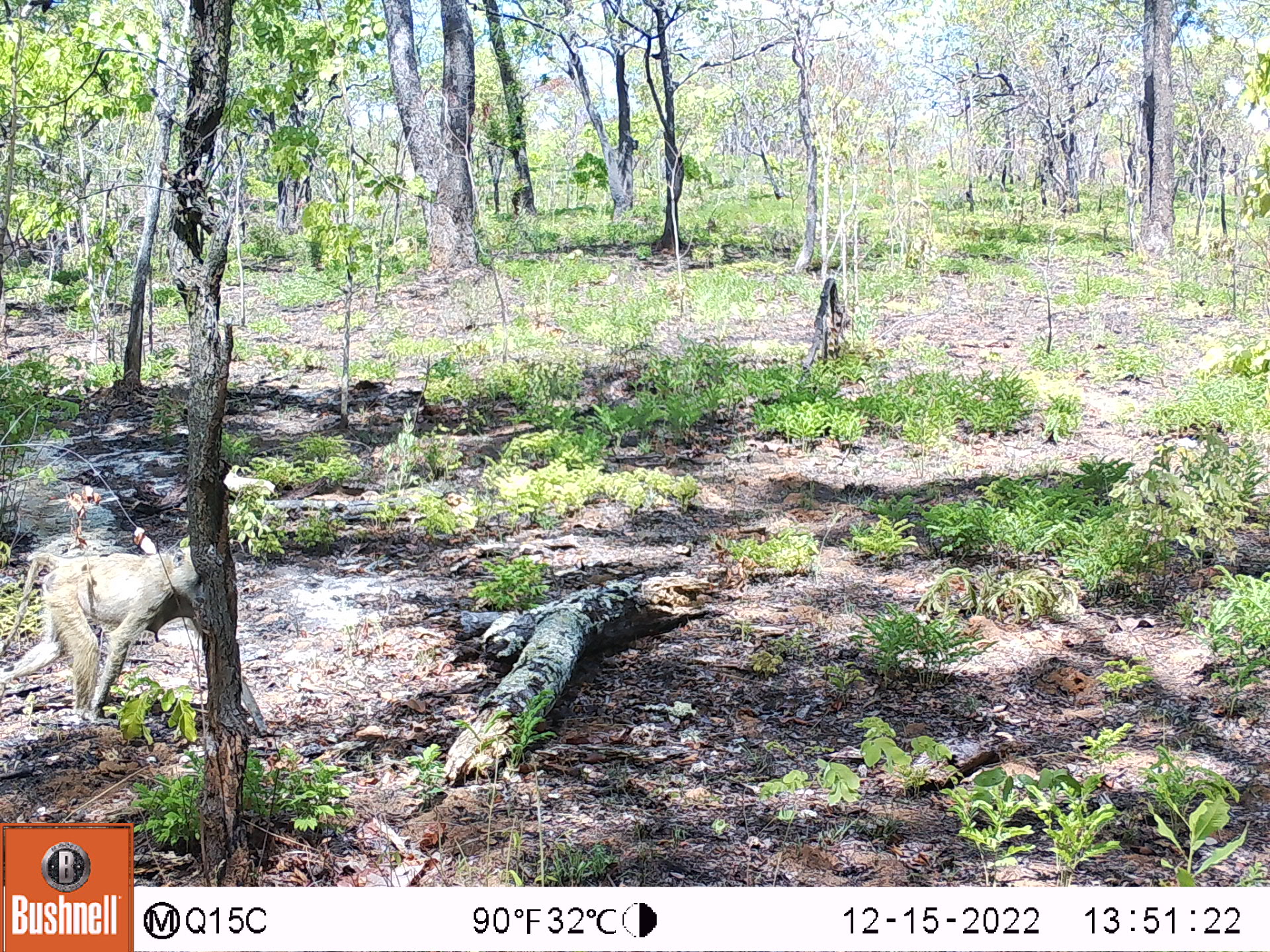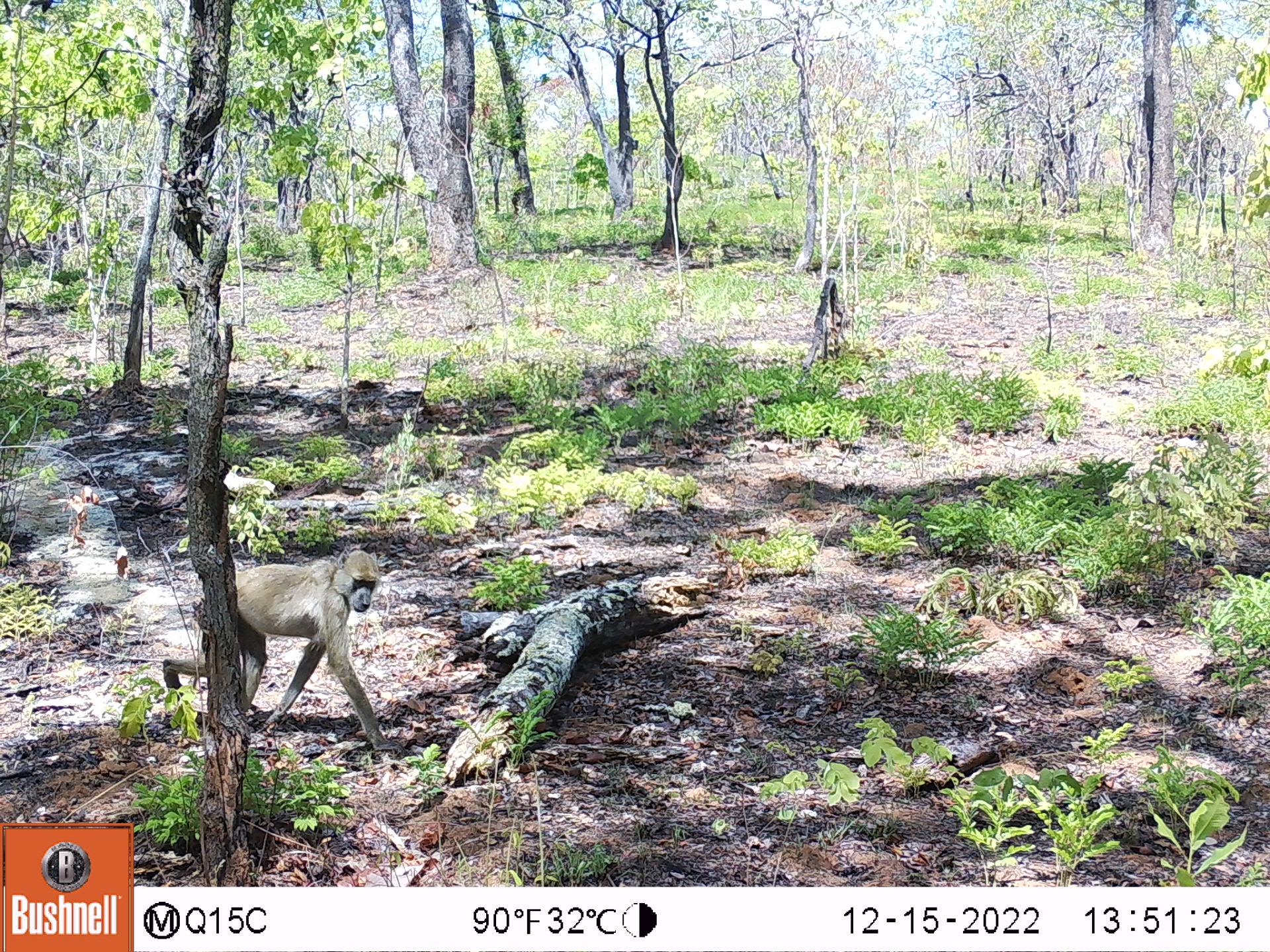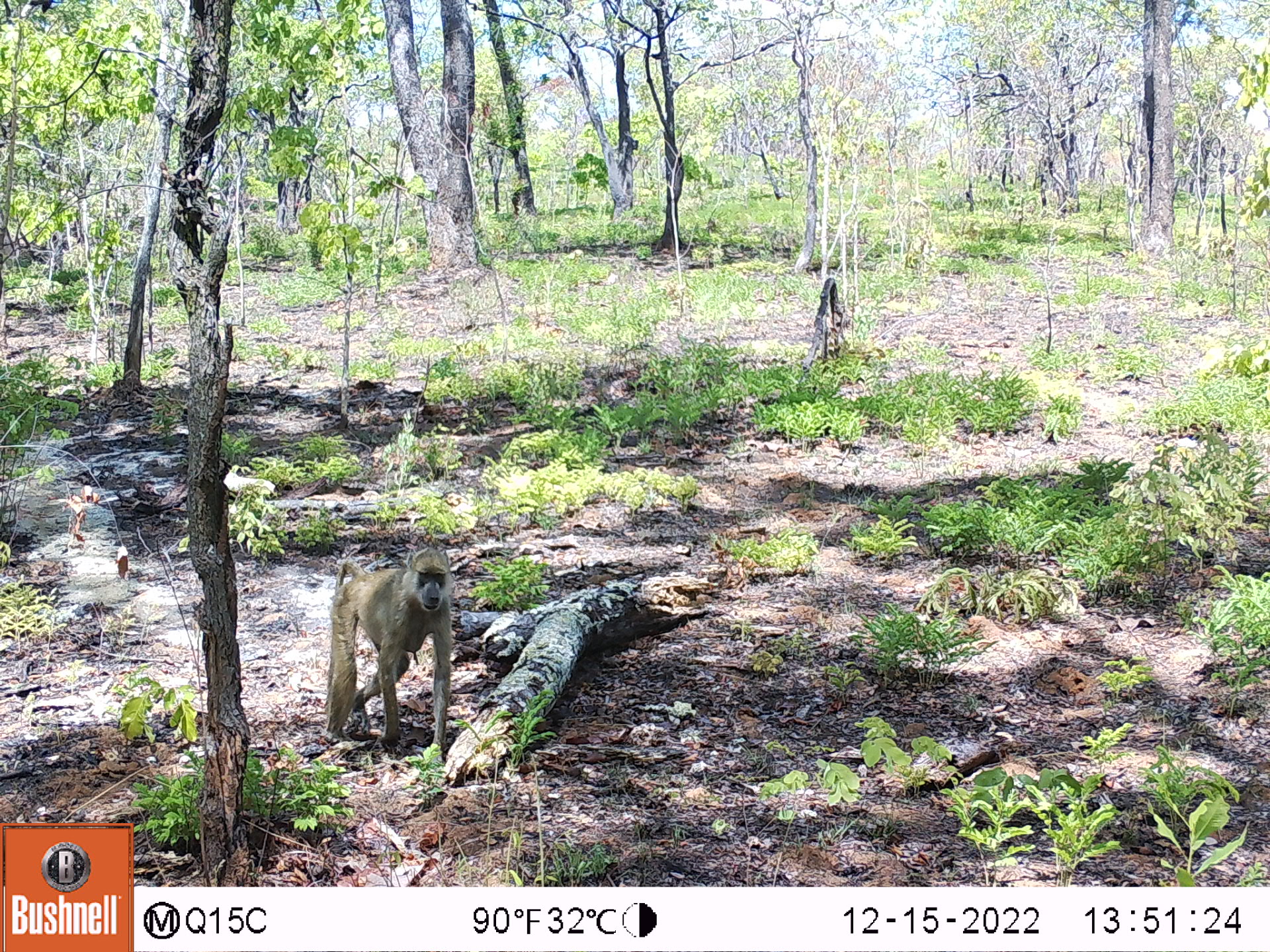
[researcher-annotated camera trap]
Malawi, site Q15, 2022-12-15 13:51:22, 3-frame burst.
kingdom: Animalia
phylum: Chordata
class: Mammalia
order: Primates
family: Cercopithecidae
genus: Papio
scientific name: Papio cynocephalus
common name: yellow baboon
Yellow baboon (Papio cynocephalus), count 1.